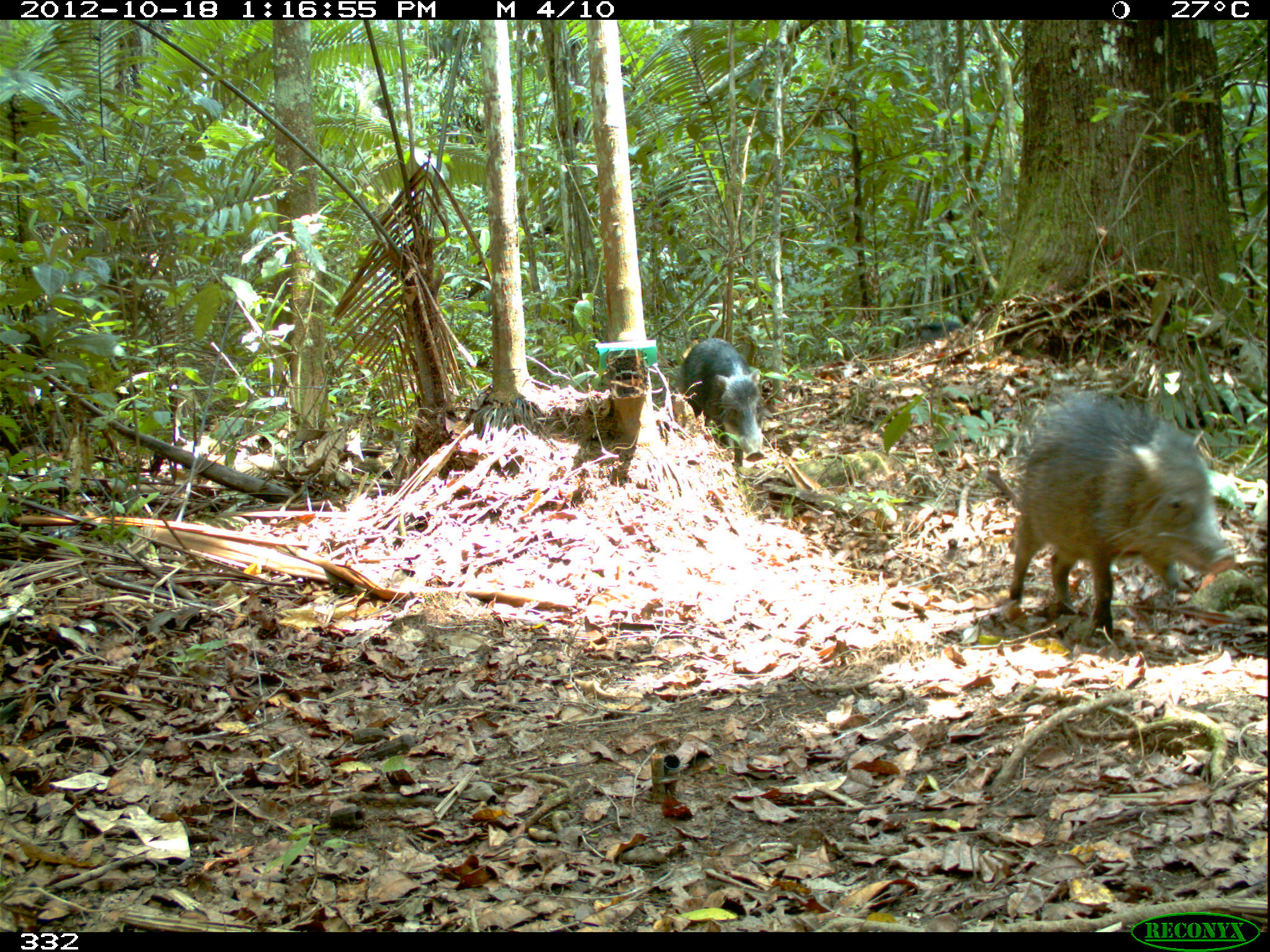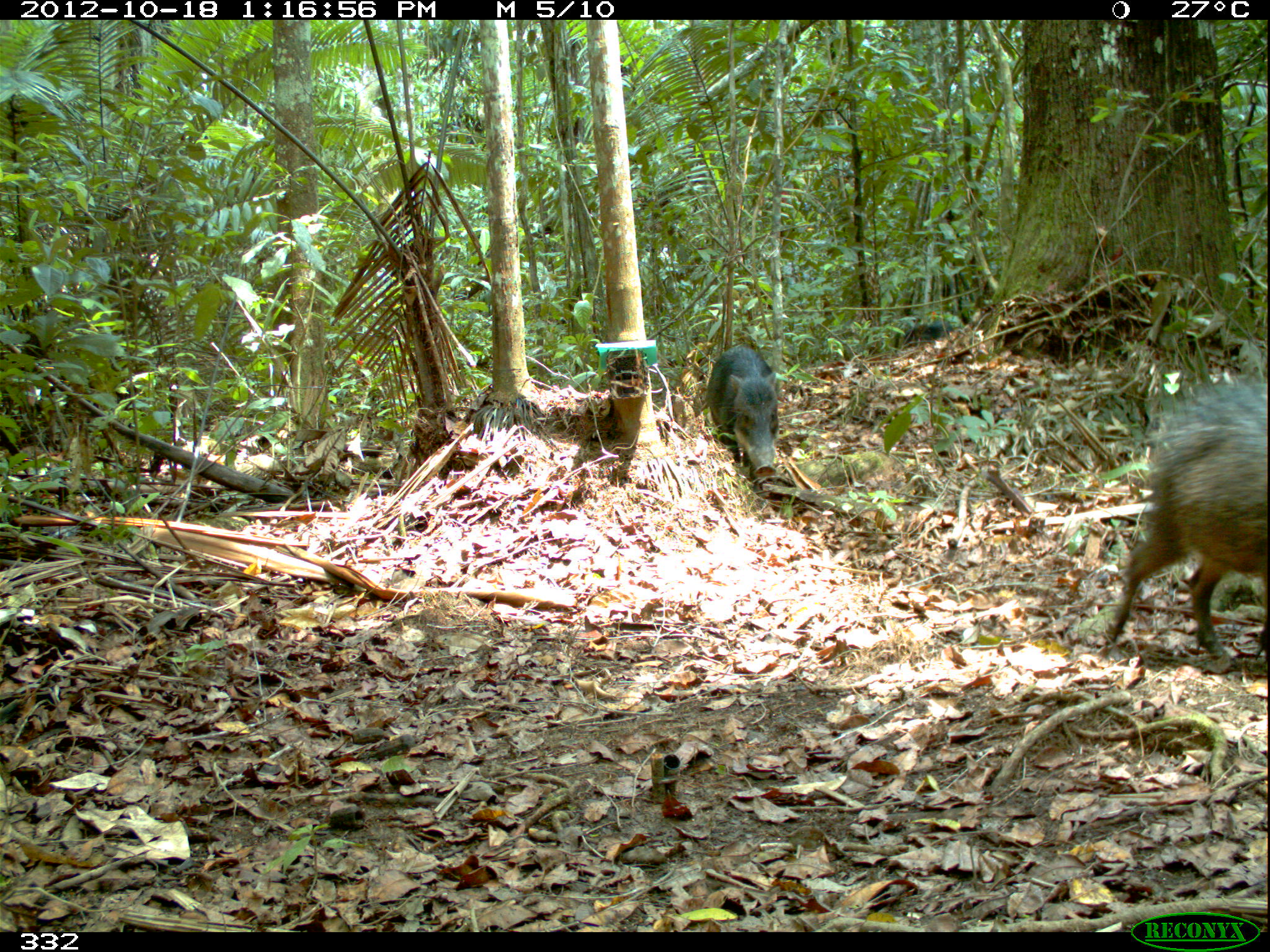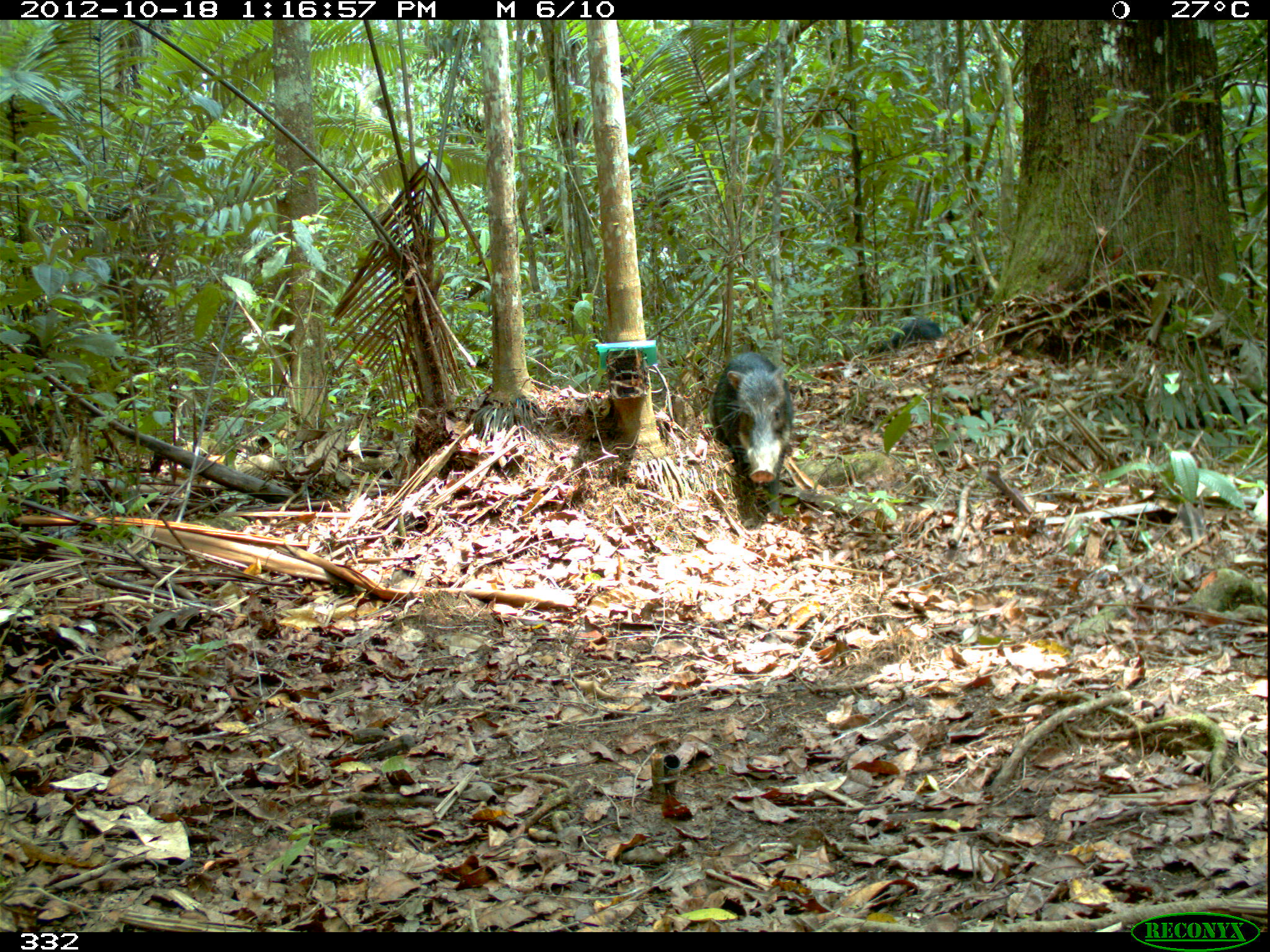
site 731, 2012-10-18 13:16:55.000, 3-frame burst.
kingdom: Animalia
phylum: Chordata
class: Mammalia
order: Artiodactyla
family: Tayassuidae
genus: Tayassu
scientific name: Tayassu pecari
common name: white-lipped peccary